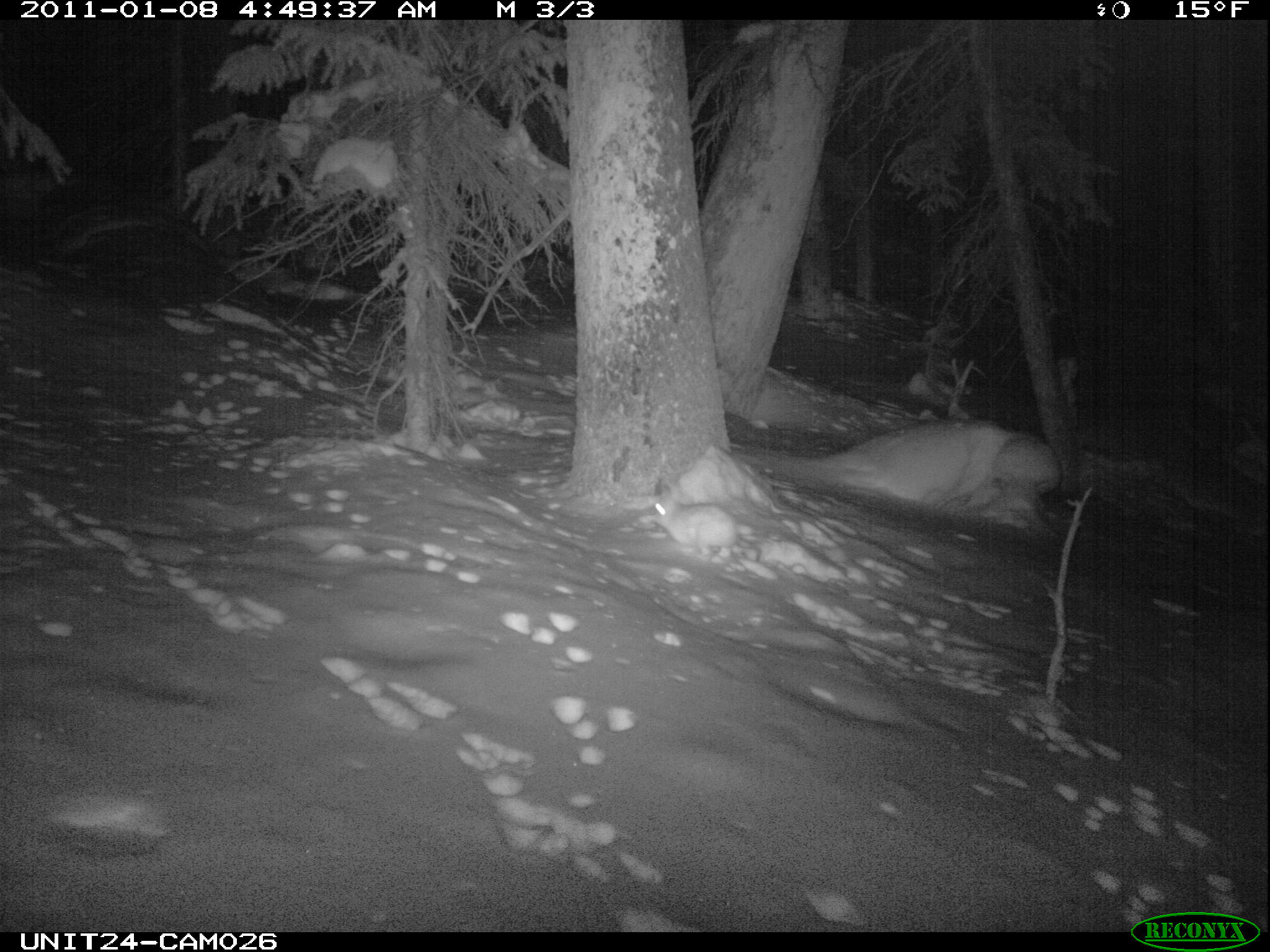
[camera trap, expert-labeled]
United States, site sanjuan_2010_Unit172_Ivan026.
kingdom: Animalia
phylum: Chordata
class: Mammalia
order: Lagomorpha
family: Leporidae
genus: Lepus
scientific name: Lepus americanus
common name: snowshoe hare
Lepus americanus (snowshoe hare).